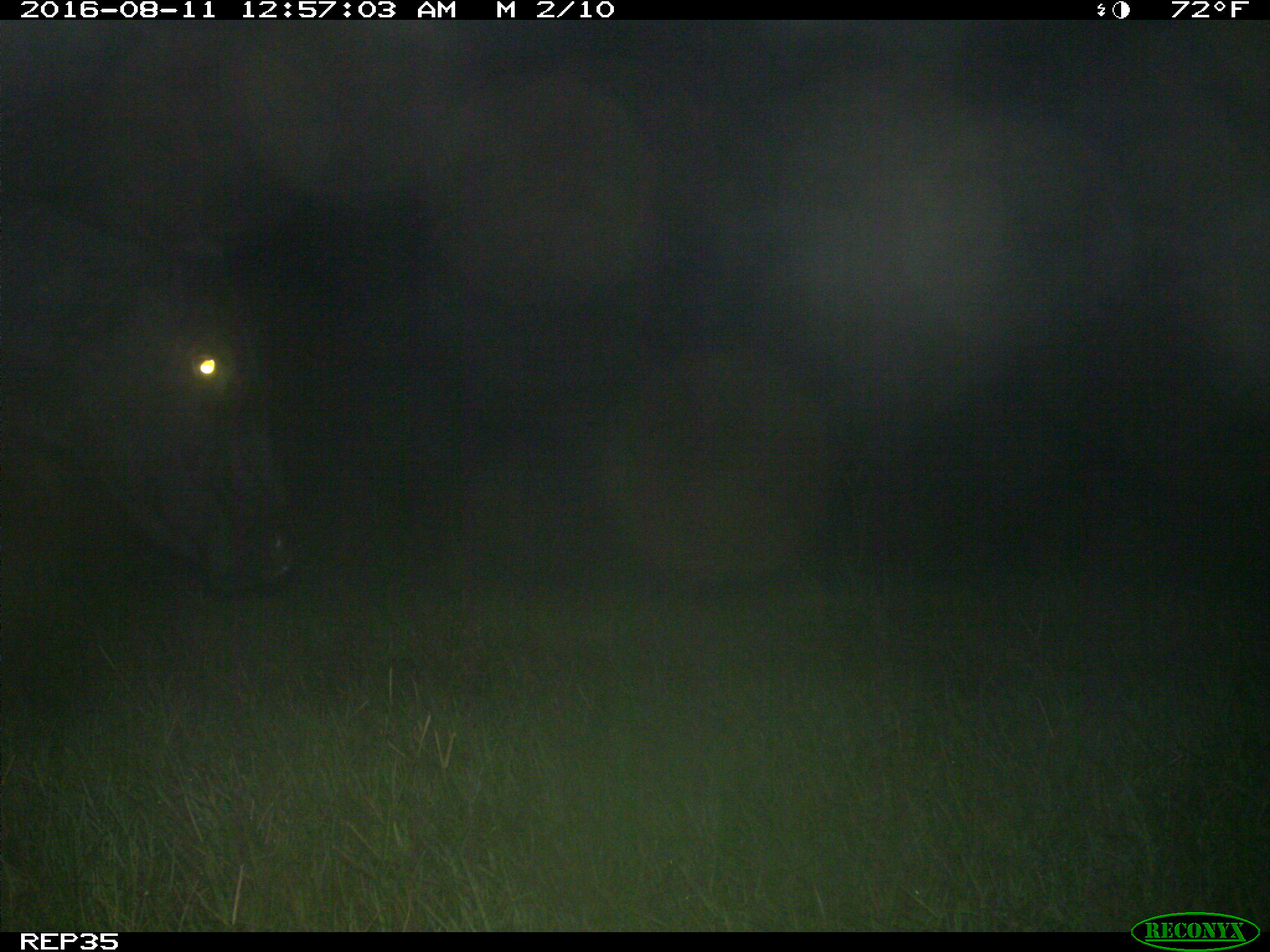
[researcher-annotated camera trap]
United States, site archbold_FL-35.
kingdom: Animalia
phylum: Chordata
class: Mammalia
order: Artiodactyla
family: Bovidae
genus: Bos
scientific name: Bos taurus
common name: domestic cow